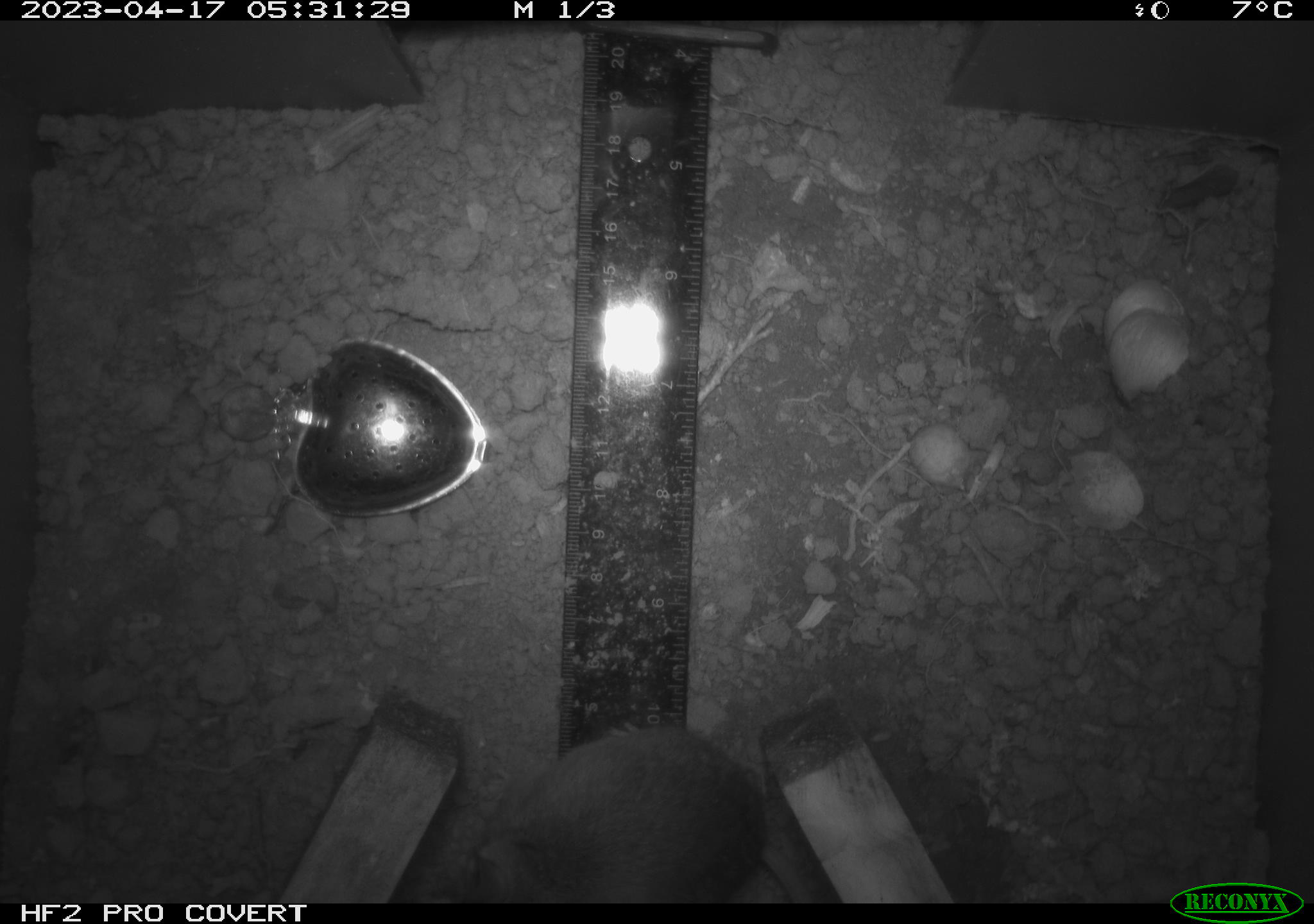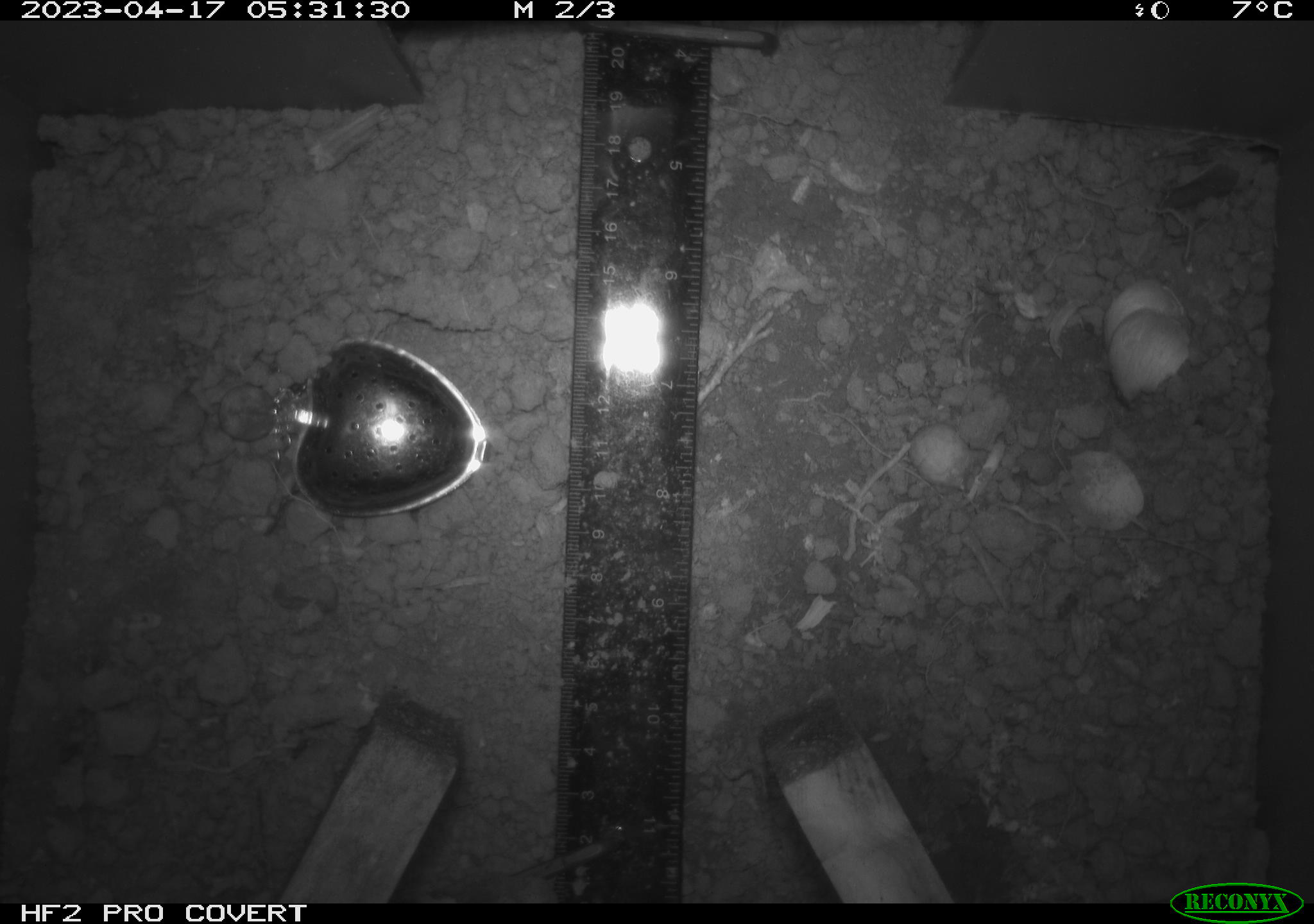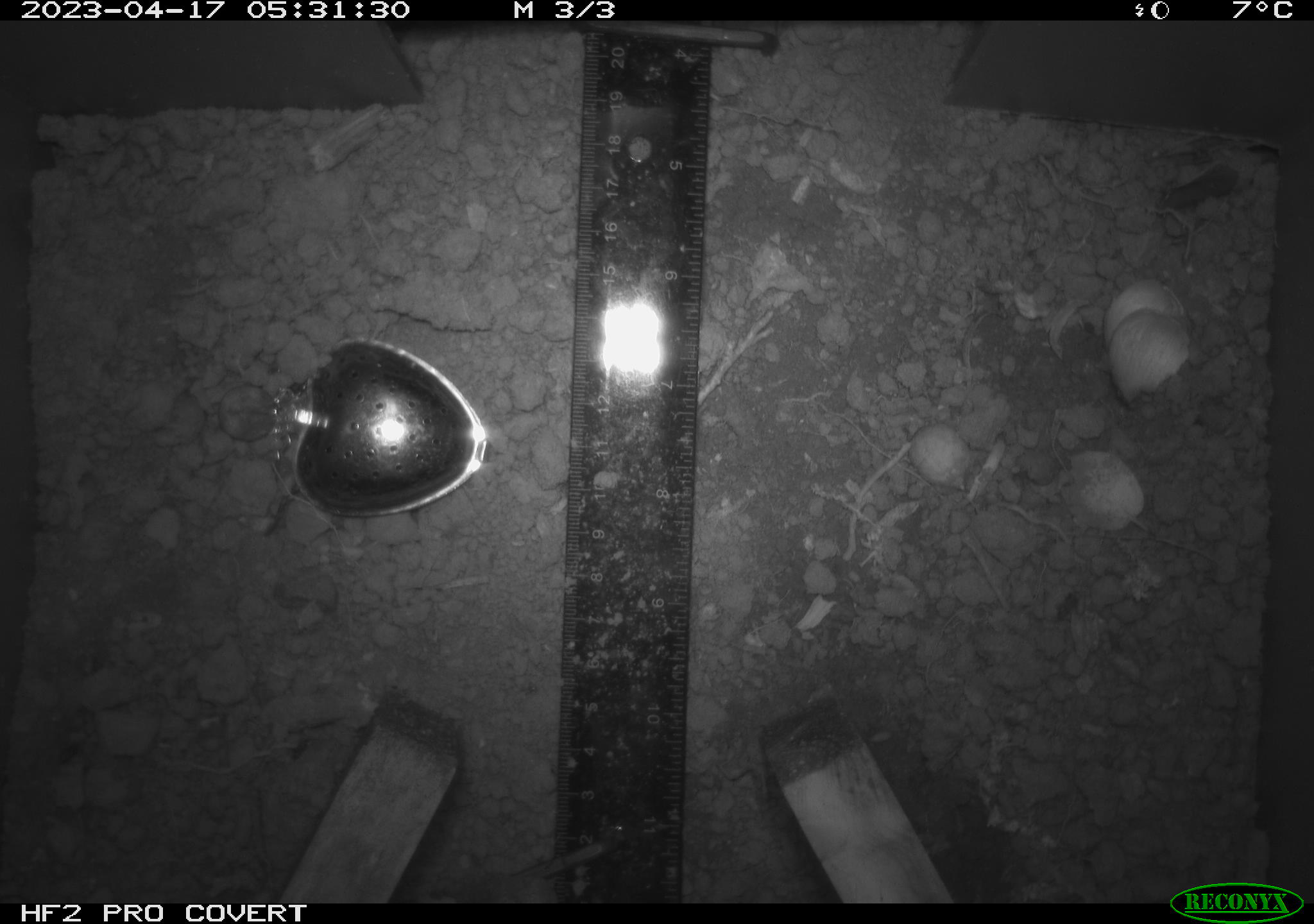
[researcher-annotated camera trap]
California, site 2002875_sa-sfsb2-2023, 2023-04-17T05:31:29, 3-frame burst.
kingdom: Animalia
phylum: Chordata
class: Mammalia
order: Rodentia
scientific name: Rodentia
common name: mouse species